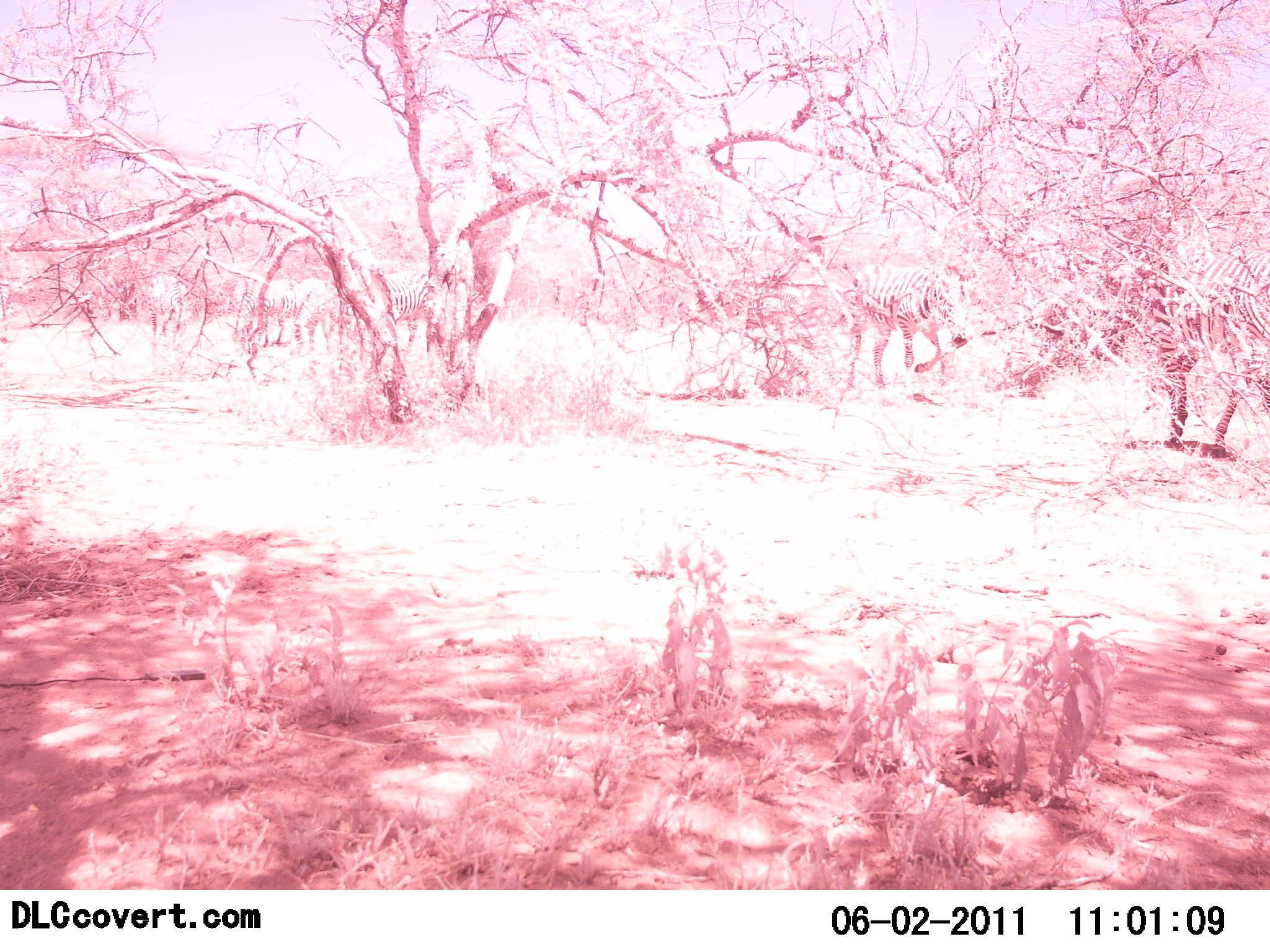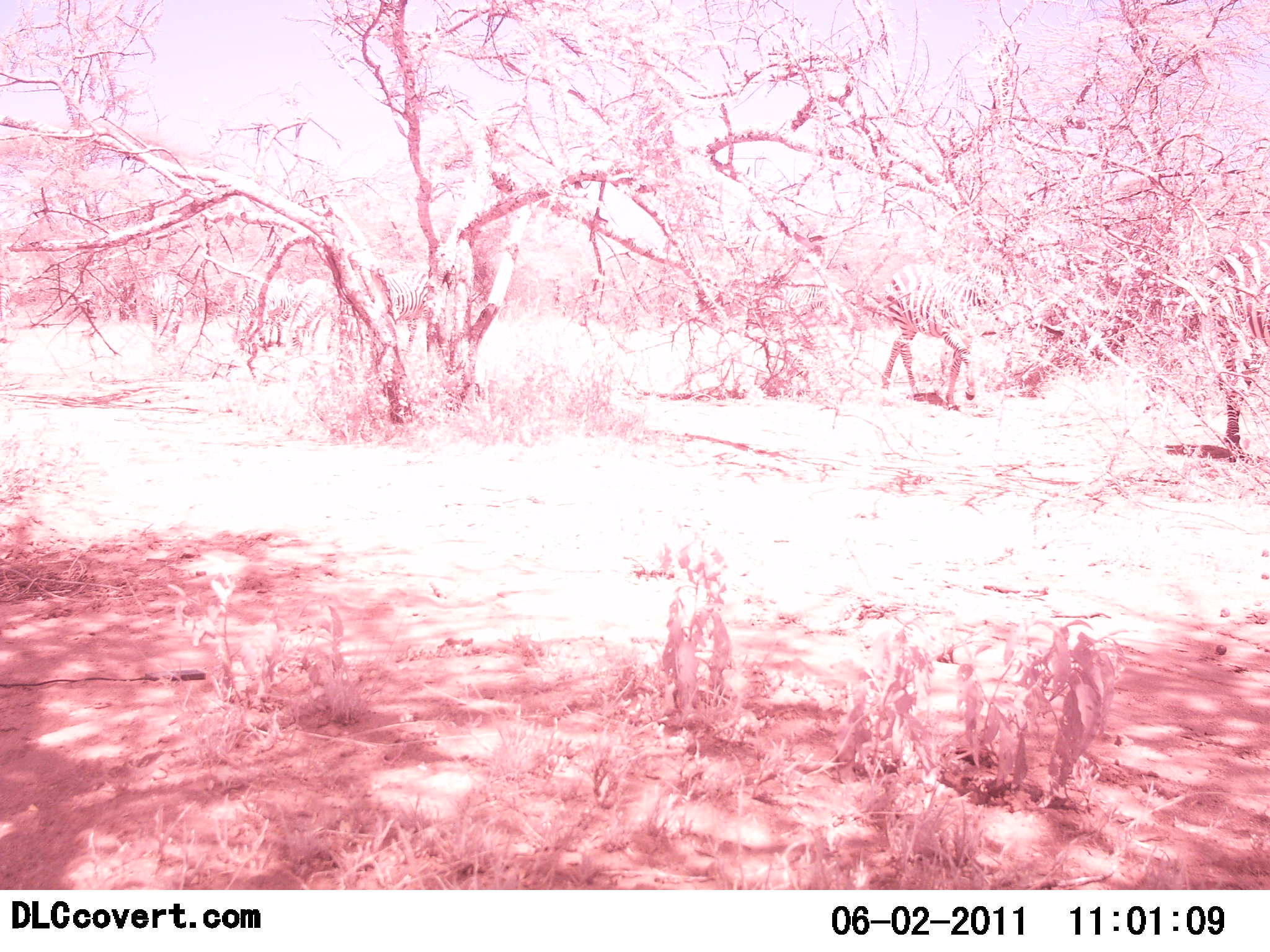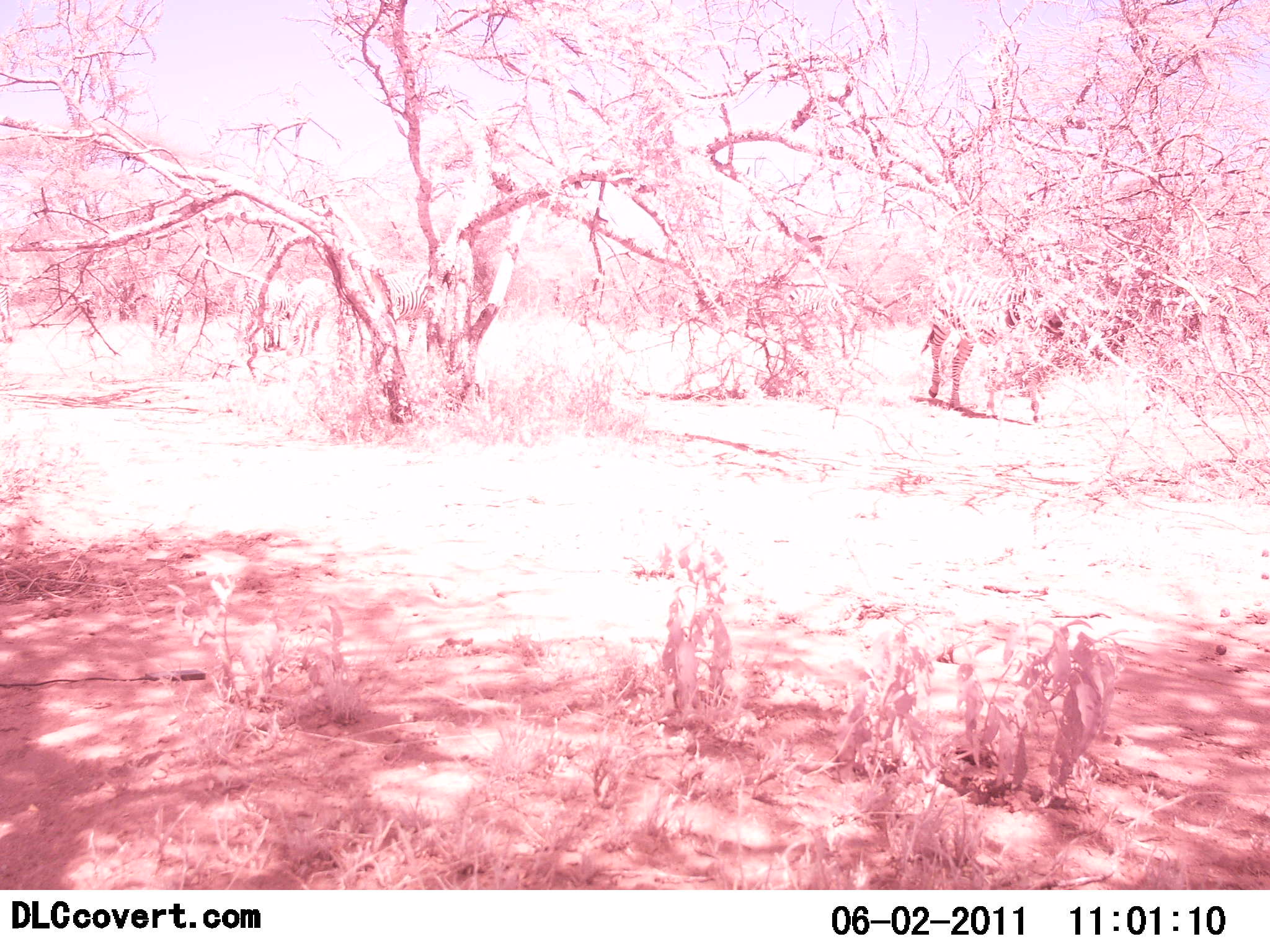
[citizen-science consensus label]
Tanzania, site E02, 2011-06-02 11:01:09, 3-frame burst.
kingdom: Animalia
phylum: Chordata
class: Mammalia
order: Perissodactyla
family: Equidae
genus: Equus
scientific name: Equus quagga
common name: plains zebra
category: zebra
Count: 5.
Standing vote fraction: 0%.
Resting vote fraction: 0%.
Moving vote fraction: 100%.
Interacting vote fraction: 0%.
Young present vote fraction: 0%.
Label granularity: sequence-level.